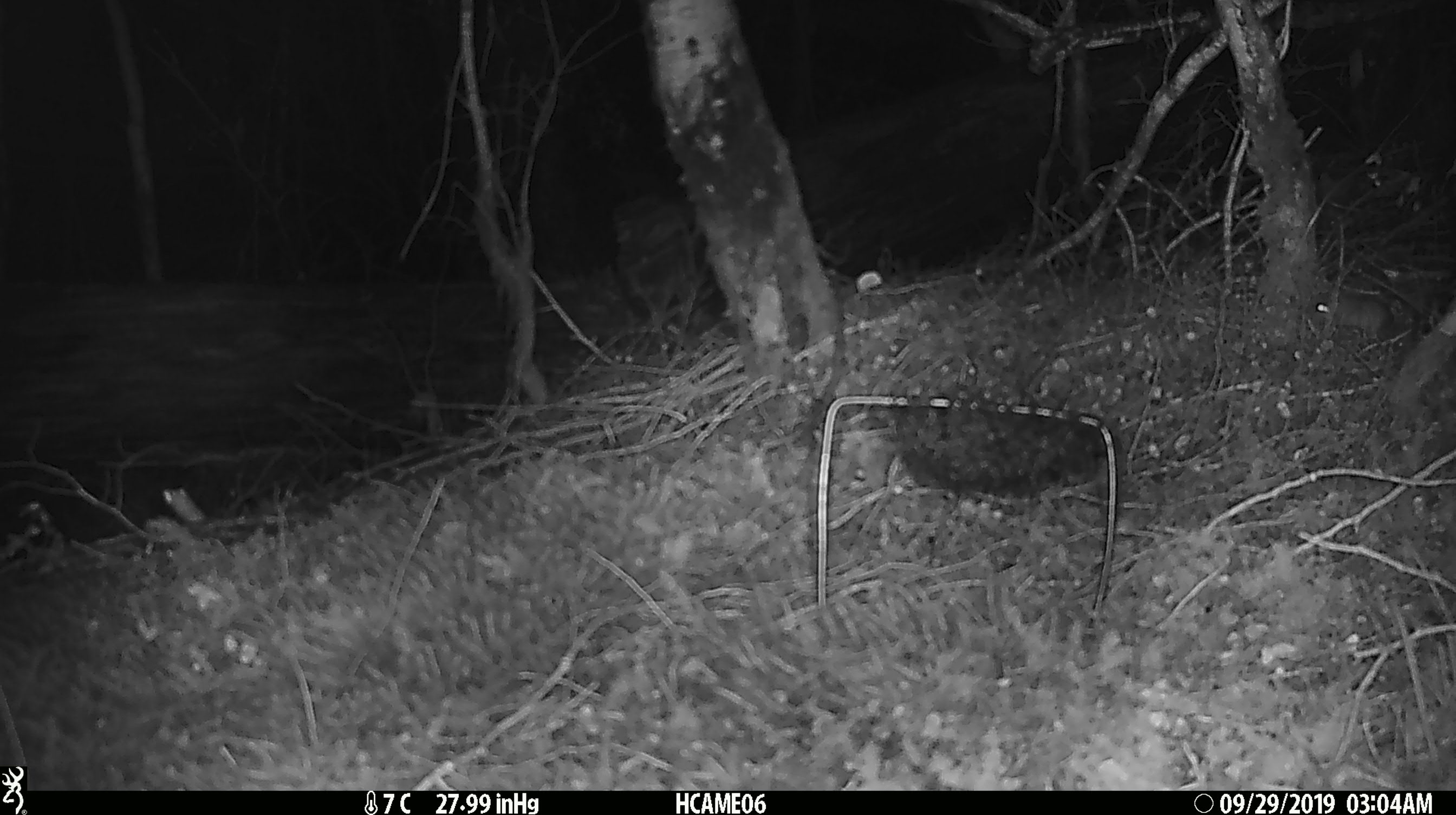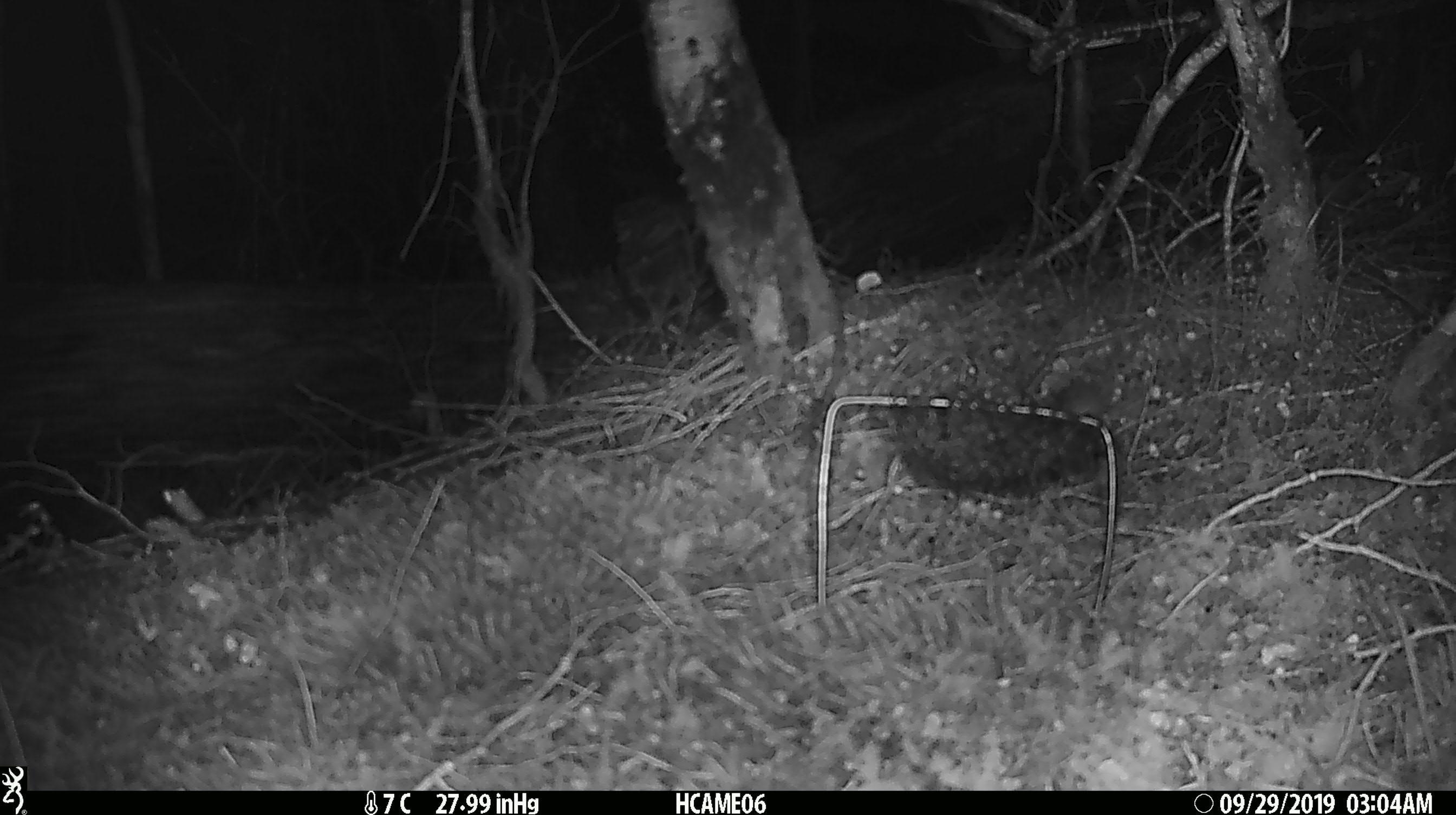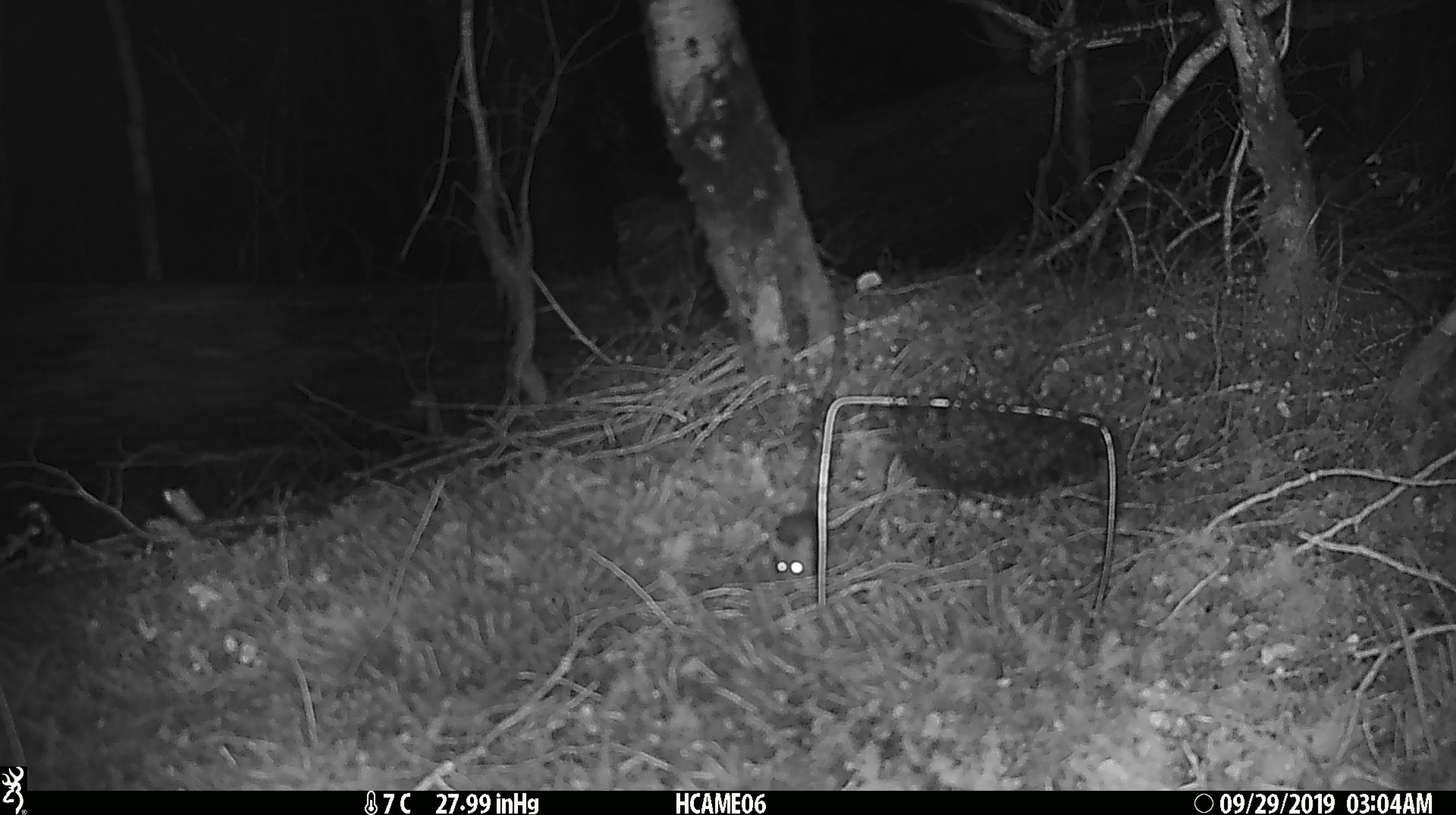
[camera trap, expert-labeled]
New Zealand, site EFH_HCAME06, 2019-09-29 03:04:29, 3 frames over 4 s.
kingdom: Animalia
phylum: Chordata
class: Mammalia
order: Rodentia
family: Muridae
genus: Mus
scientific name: Mus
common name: mouse